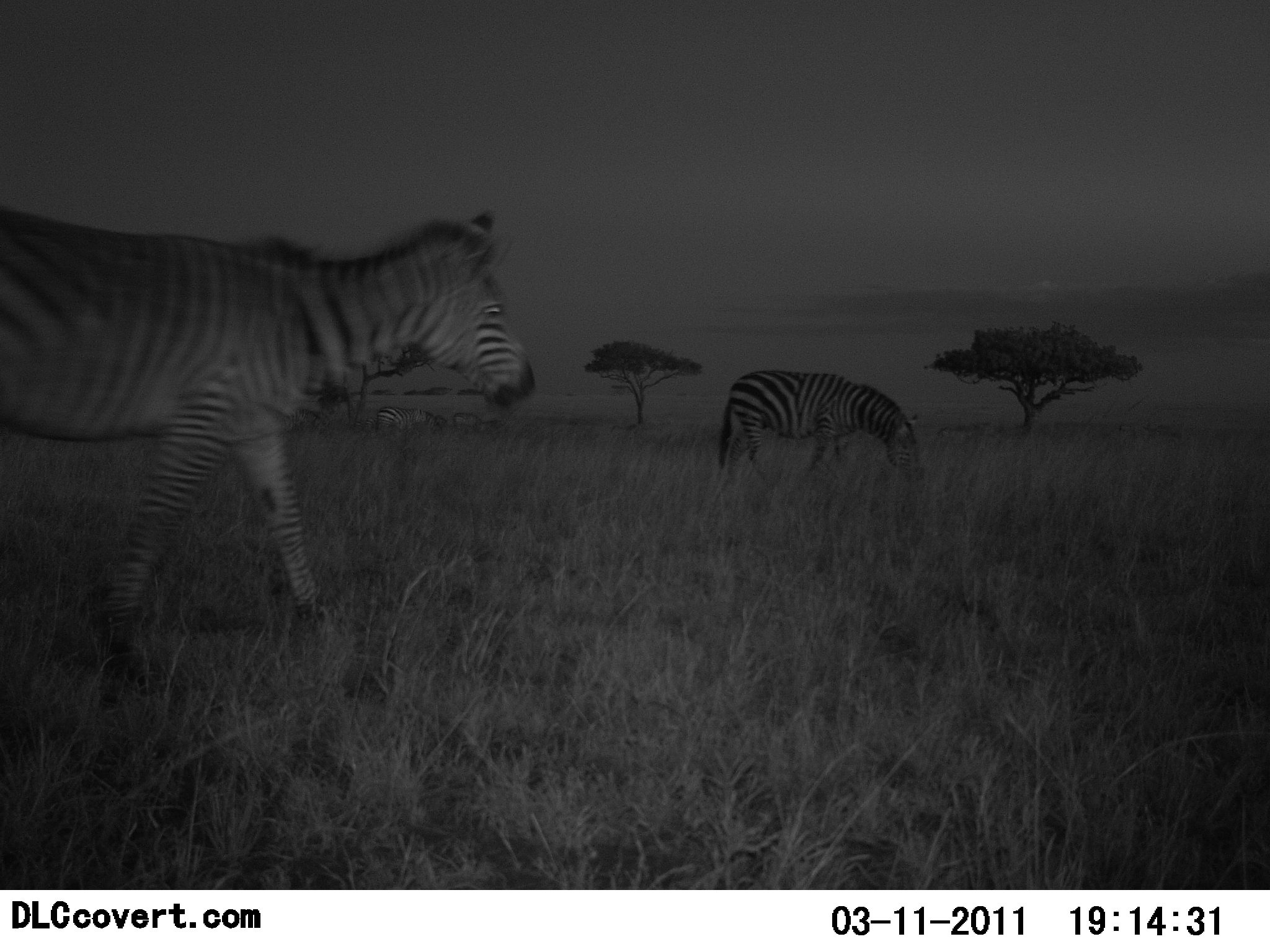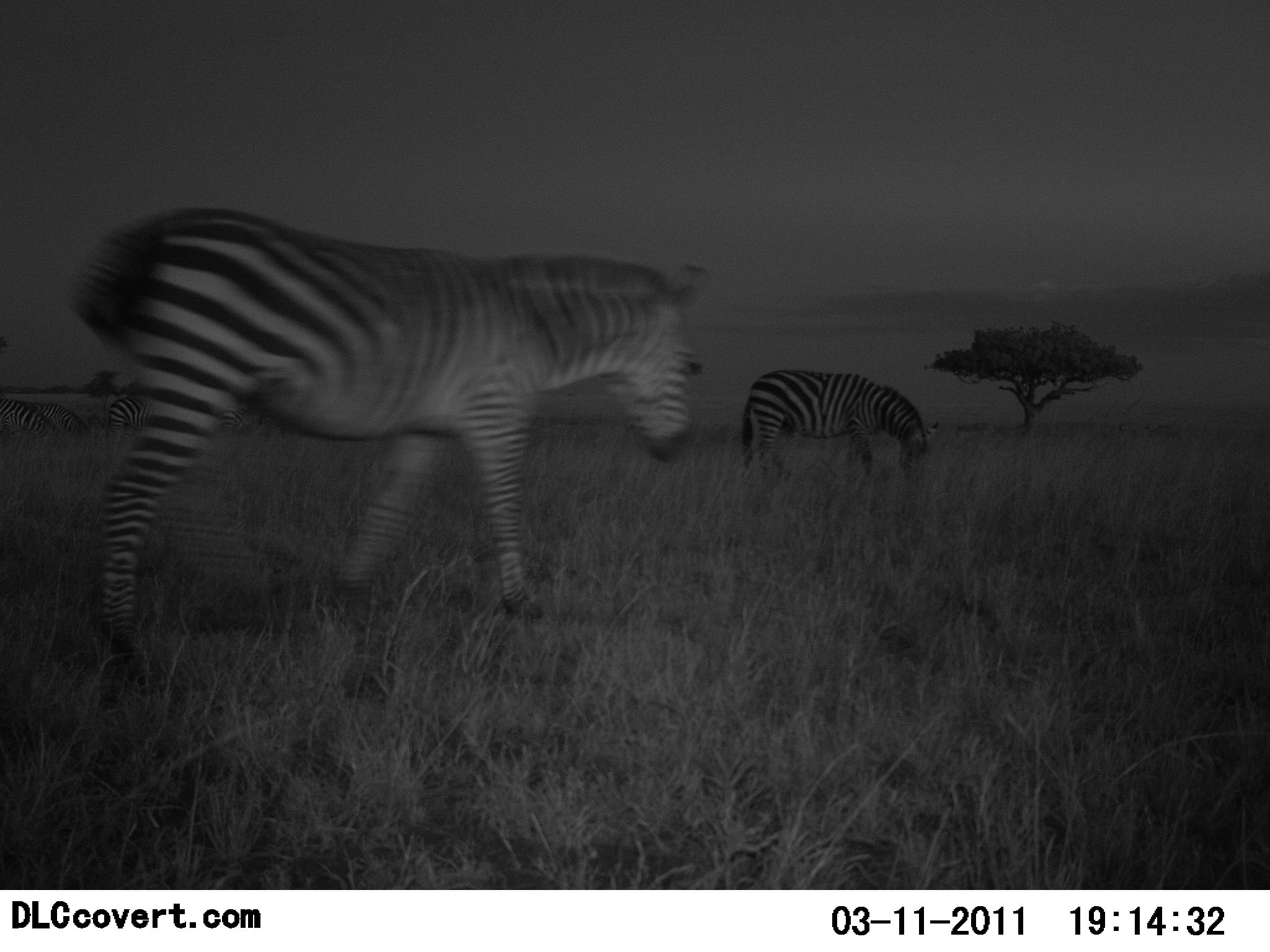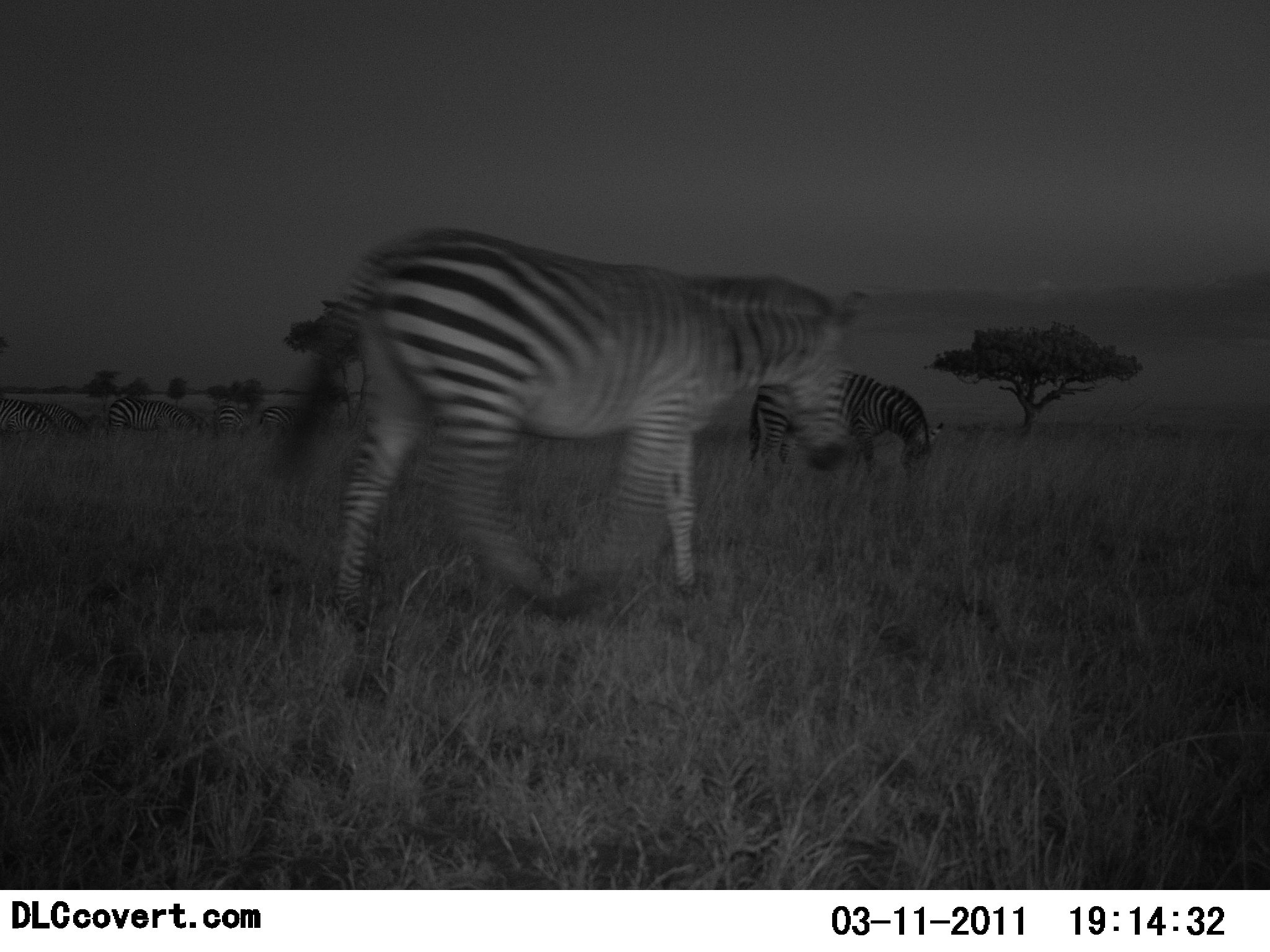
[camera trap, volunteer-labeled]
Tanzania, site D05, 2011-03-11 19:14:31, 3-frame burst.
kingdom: Animalia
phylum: Chordata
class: Mammalia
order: Perissodactyla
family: Equidae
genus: Equus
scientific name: Equus quagga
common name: plains zebra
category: zebra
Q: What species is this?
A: Zebra (plains zebra) (Equus quagga).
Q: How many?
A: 7.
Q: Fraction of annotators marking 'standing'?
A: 50%.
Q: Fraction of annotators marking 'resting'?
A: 8%.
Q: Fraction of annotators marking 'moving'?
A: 92%.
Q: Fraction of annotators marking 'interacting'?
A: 8%.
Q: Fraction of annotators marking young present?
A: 0%.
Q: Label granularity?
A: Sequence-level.